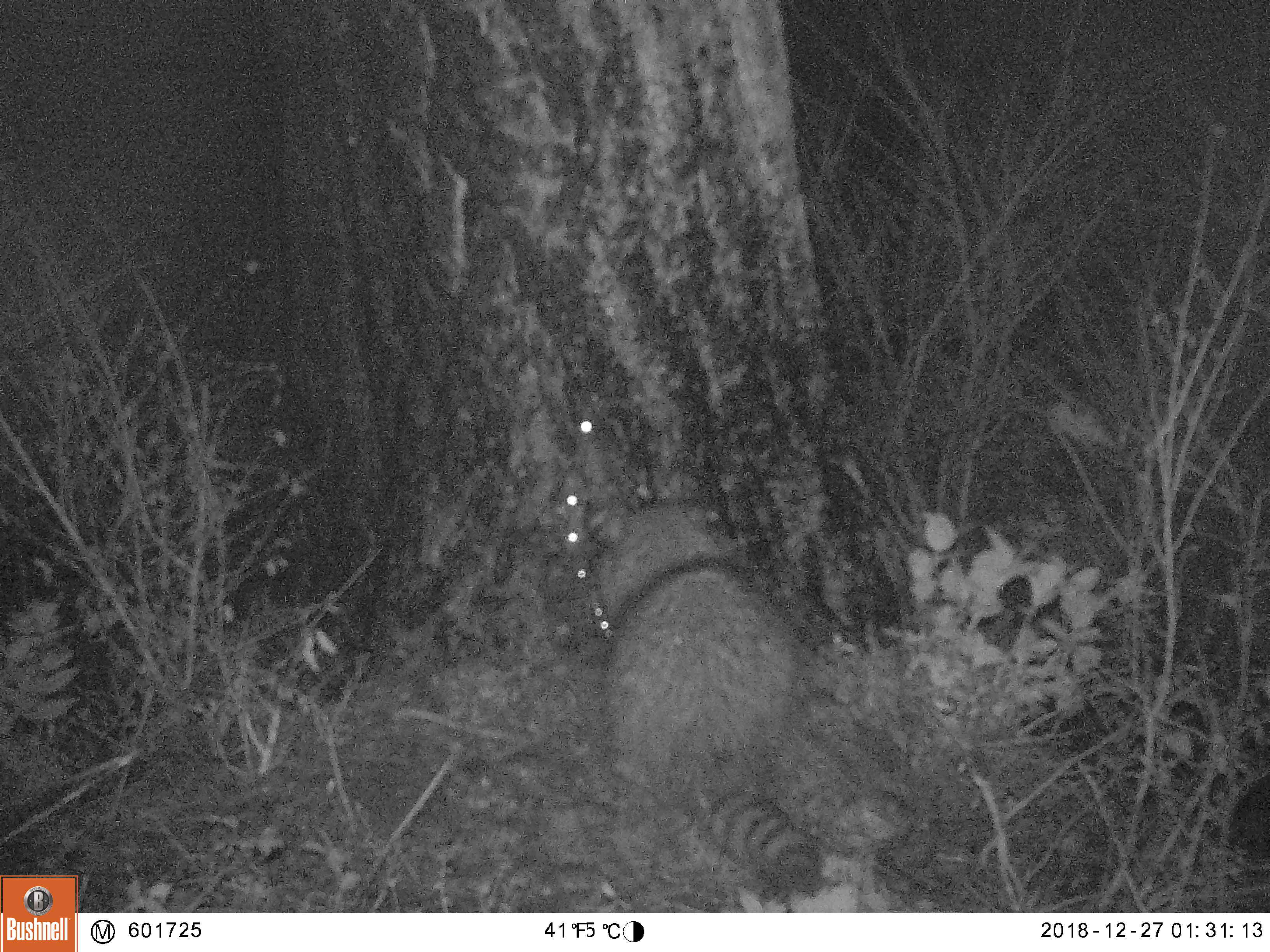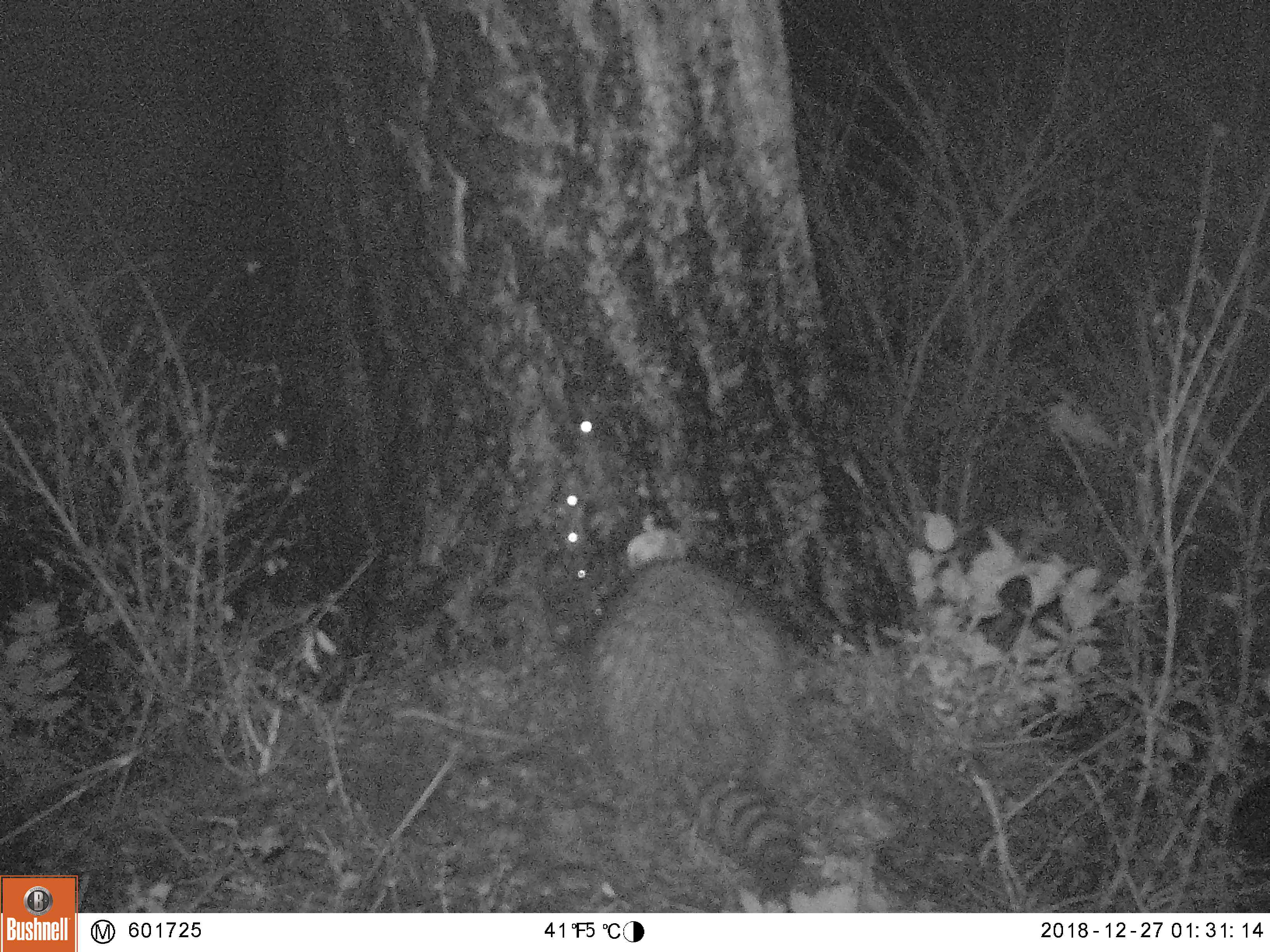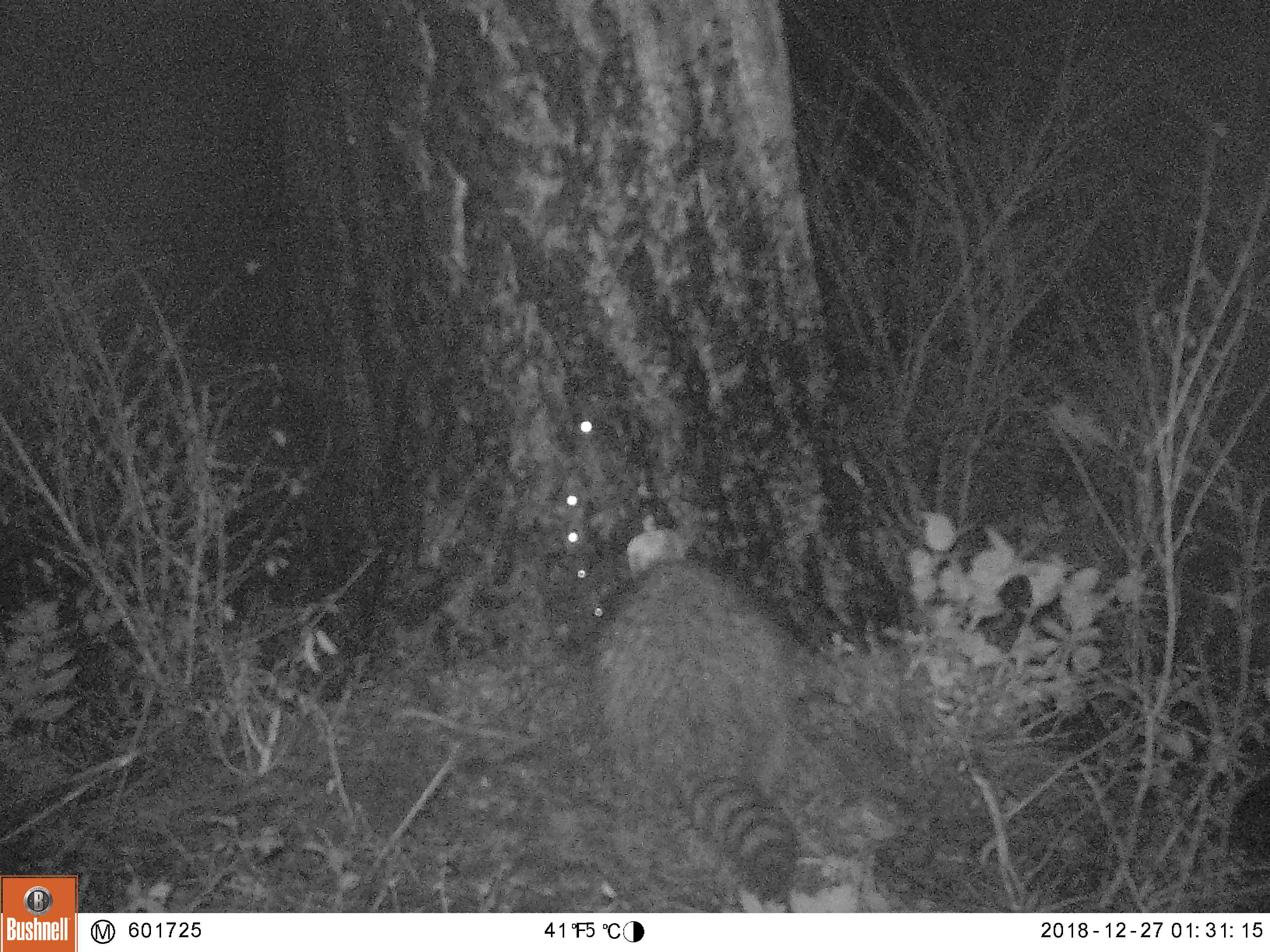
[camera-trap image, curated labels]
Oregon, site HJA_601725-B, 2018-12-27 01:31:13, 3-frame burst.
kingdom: Animalia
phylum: Chordata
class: Mammalia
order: Carnivora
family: Procyonidae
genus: Procyon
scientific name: Procyon lotor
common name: northern raccoon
Northern raccoon (Procyon lotor).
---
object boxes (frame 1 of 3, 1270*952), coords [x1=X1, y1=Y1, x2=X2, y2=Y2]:
northern raccoon: [x1=548, y1=485, x2=853, y2=890]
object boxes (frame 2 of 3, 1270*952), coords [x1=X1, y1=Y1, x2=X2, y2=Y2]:
northern raccoon: [x1=577, y1=540, x2=832, y2=894]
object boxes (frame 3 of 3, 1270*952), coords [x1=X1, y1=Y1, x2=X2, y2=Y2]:
northern raccoon: [x1=566, y1=544, x2=822, y2=909]